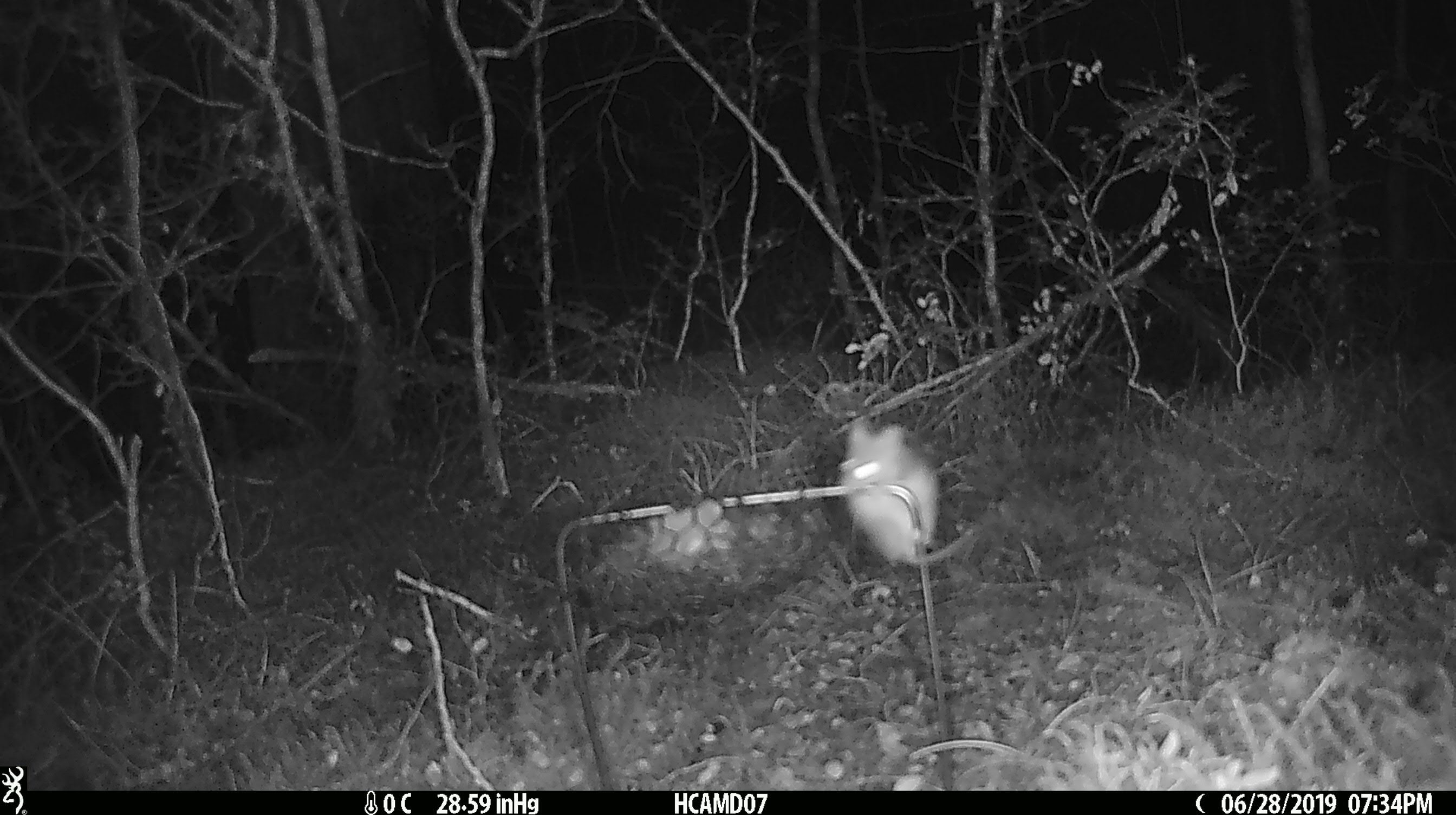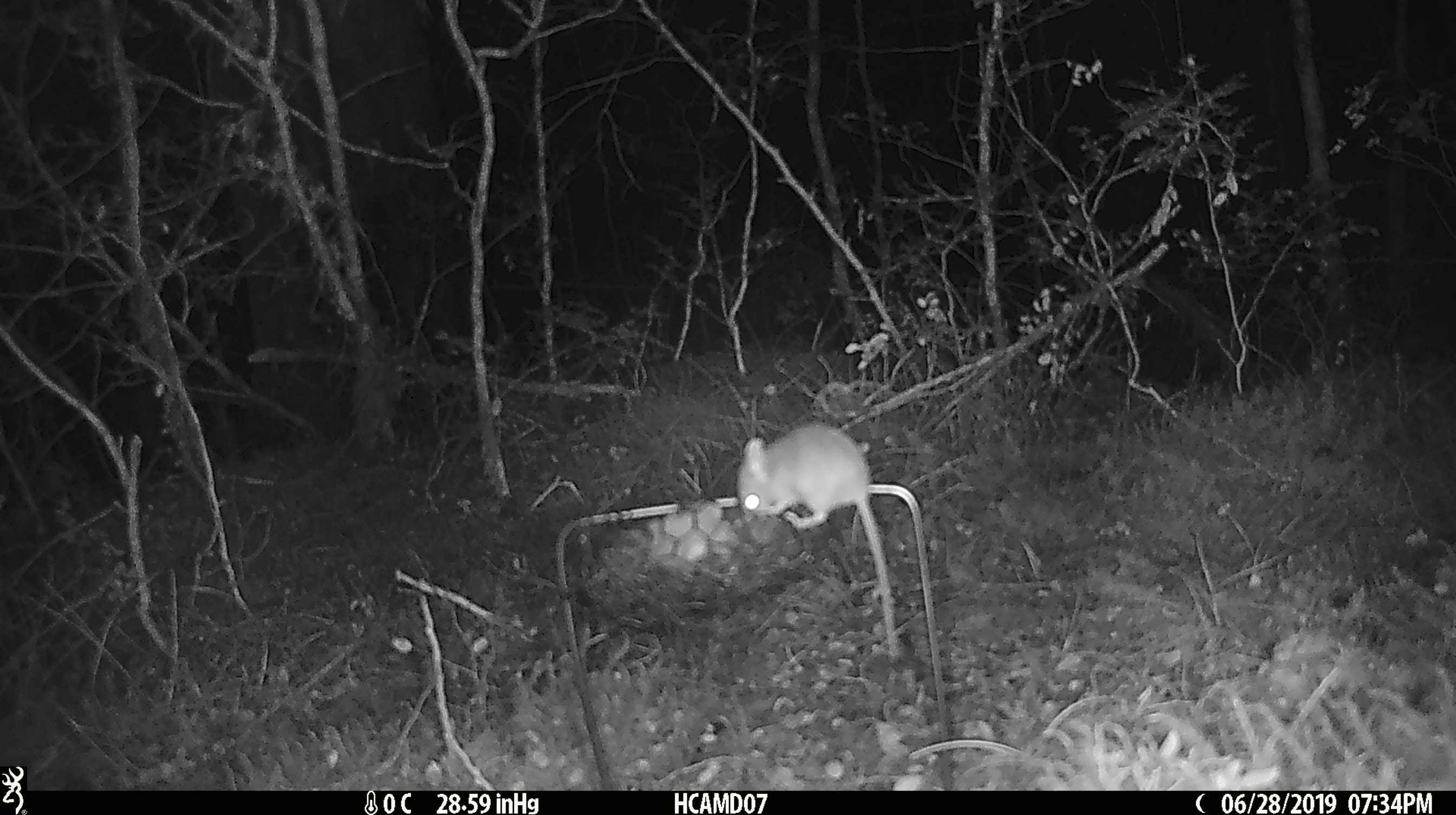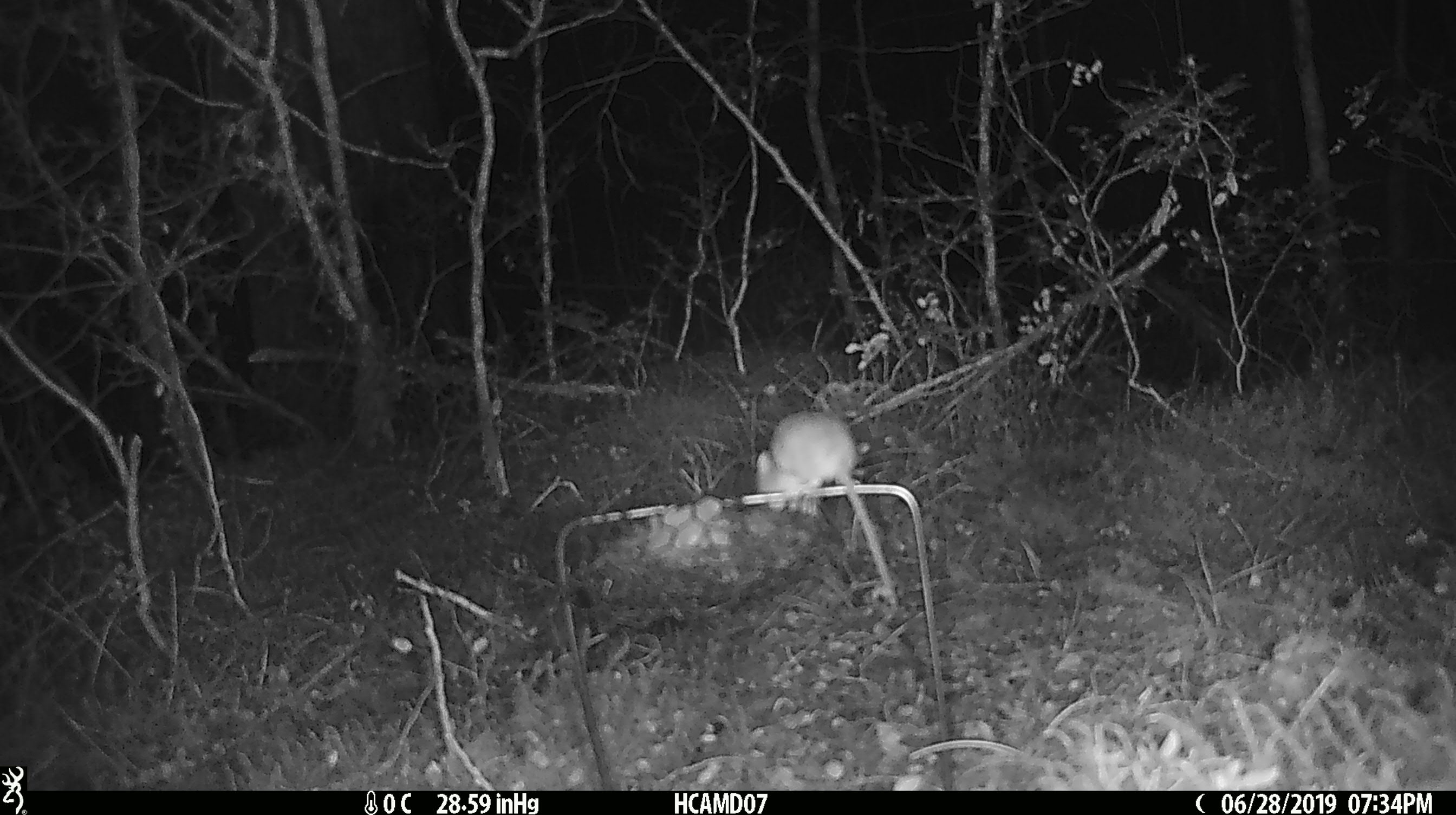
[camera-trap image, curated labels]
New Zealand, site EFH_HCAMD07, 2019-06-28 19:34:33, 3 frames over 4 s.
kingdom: Animalia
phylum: Chordata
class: Mammalia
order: Rodentia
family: Muridae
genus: Mus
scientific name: Mus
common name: mouse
Mouse (Mus).